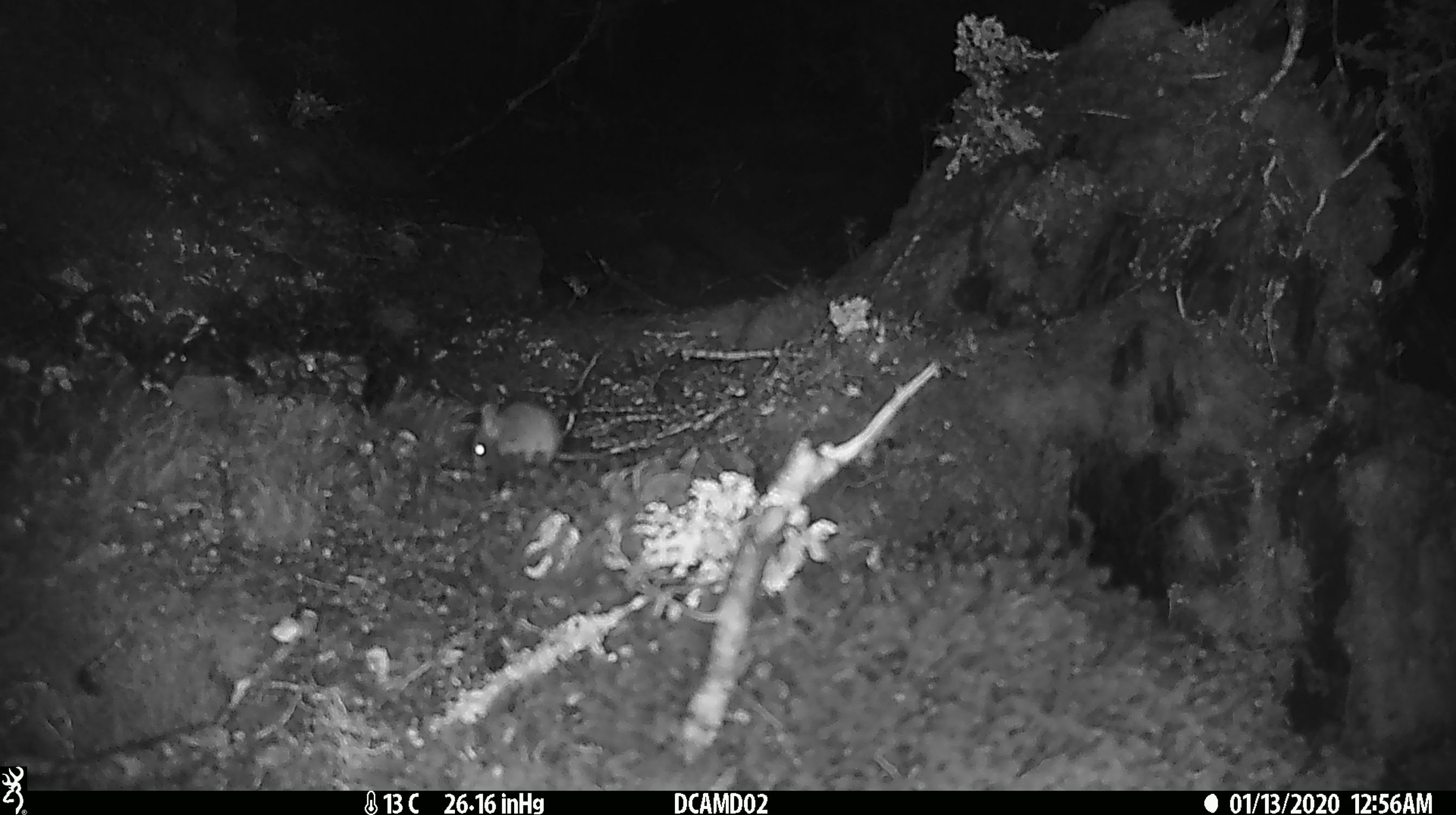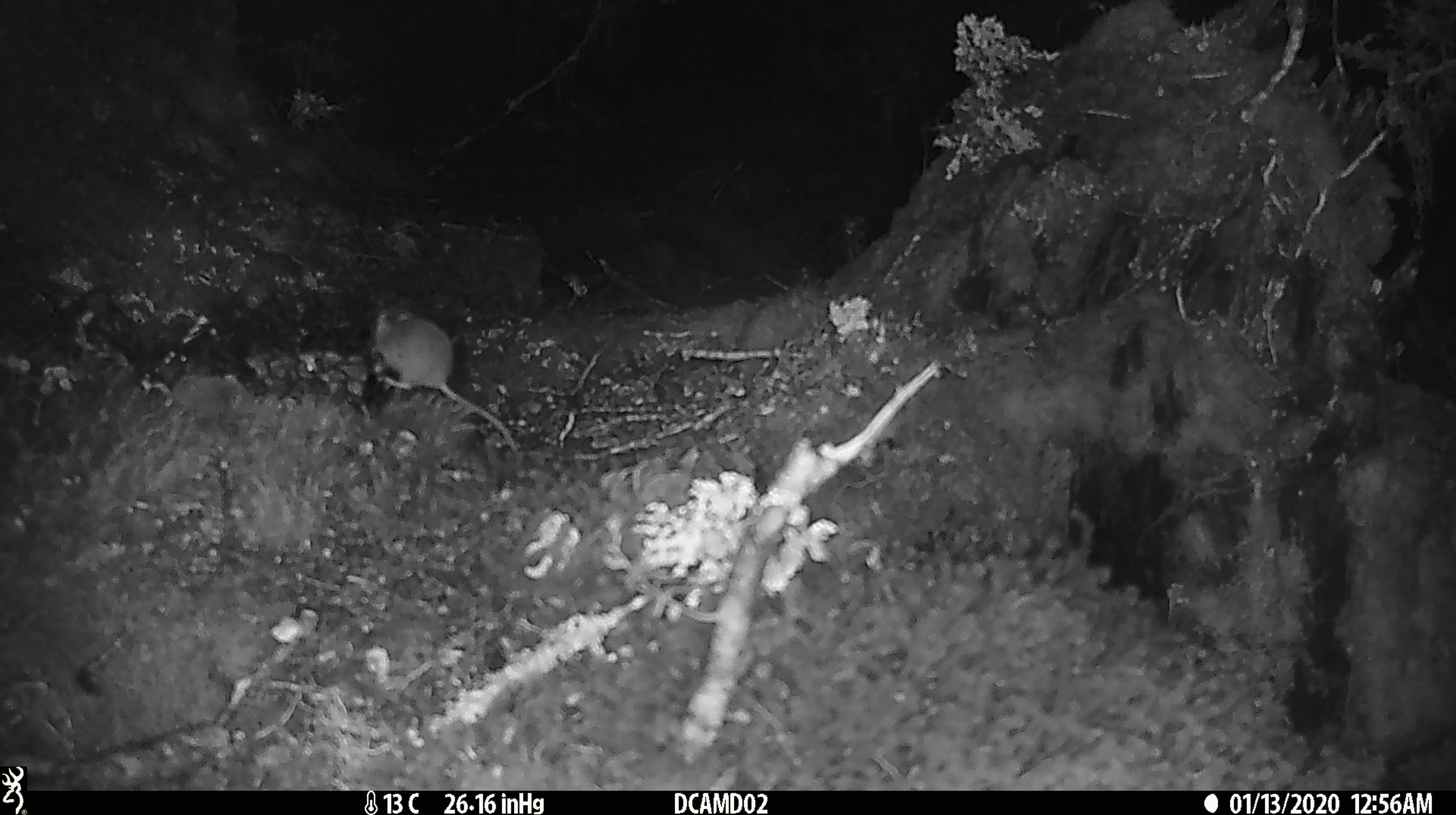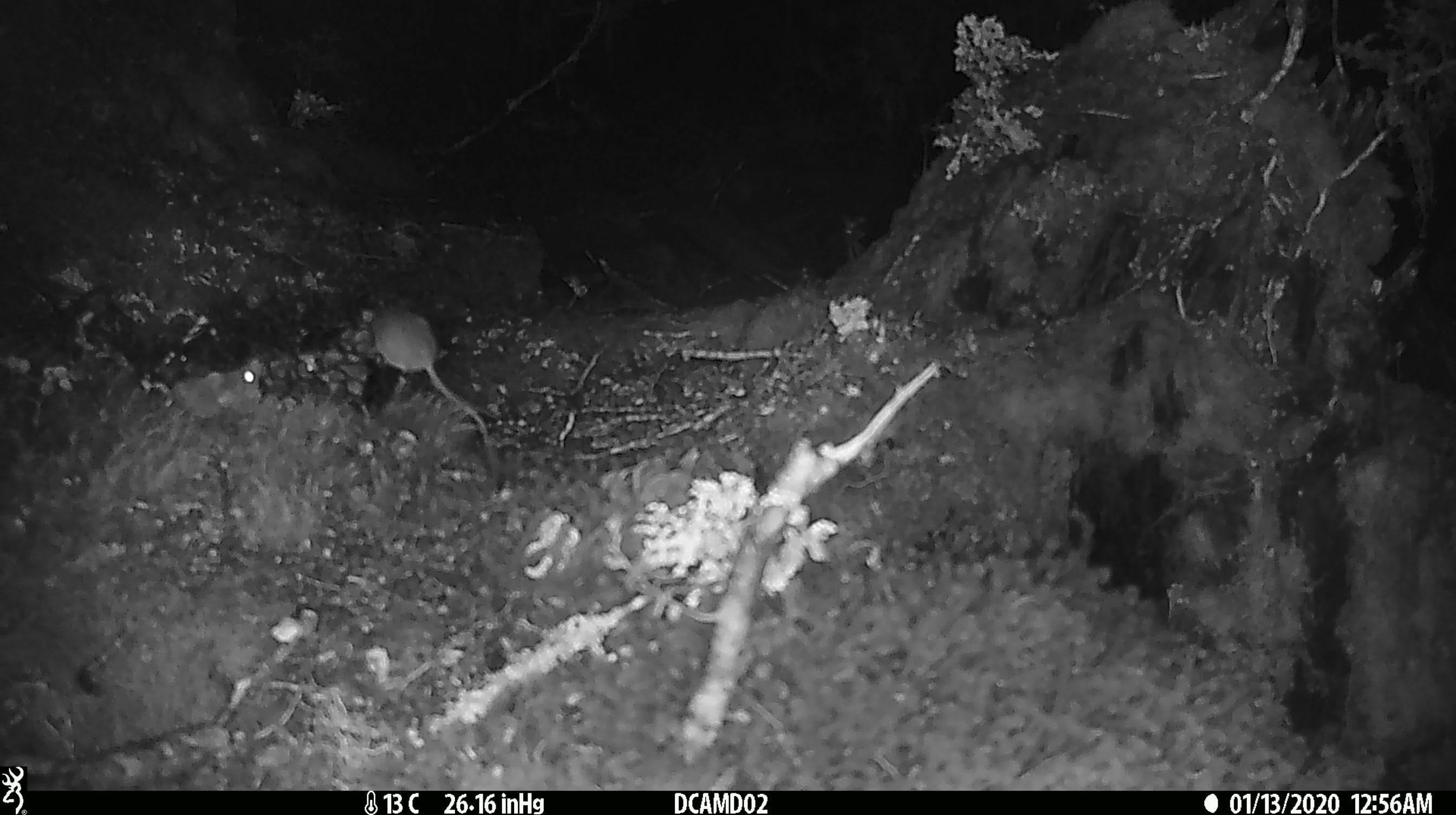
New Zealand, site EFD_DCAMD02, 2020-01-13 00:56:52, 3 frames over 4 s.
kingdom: Animalia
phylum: Chordata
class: Mammalia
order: Rodentia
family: Muridae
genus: Mus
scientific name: Mus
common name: mouse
Mouse (Mus).